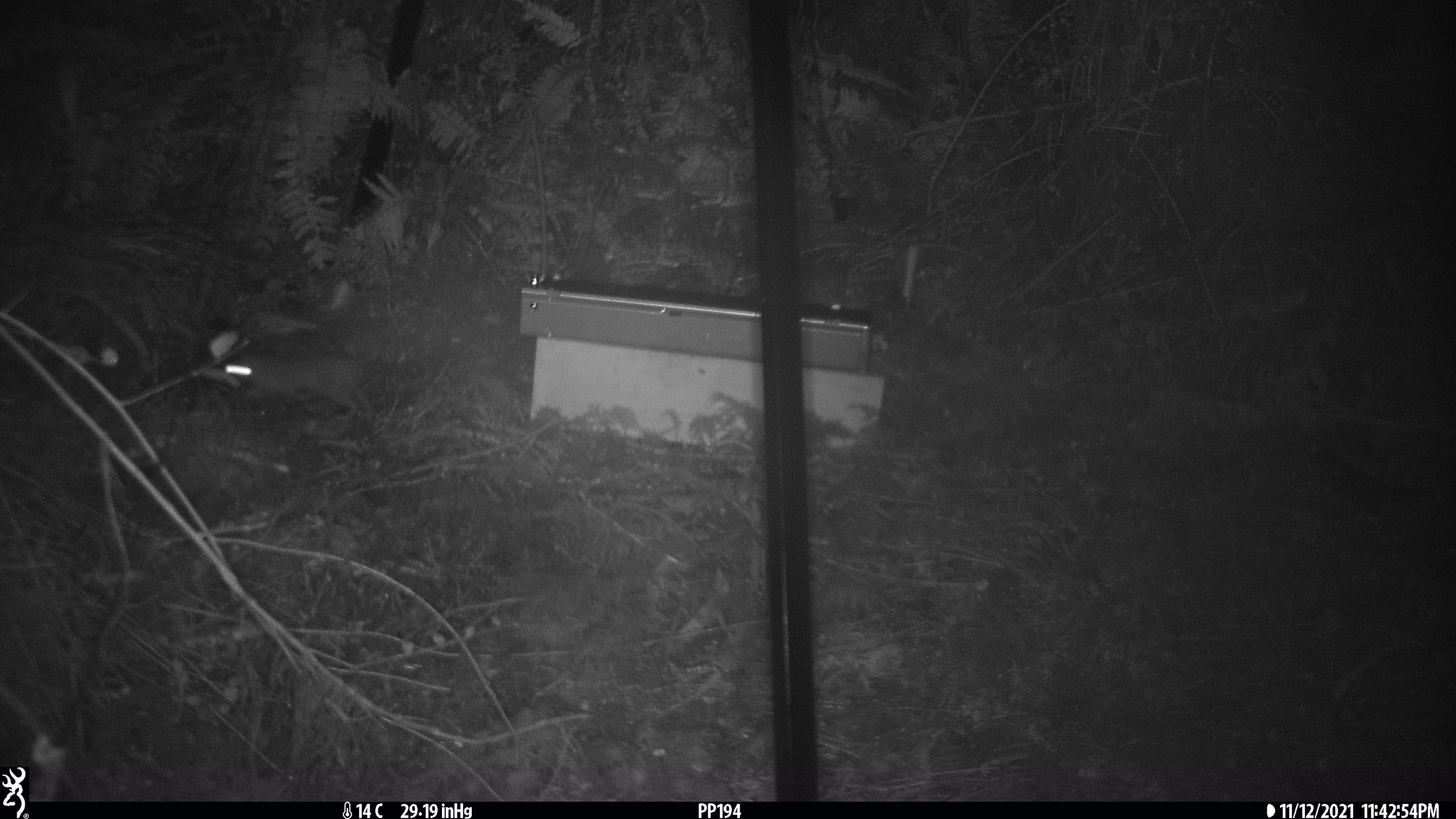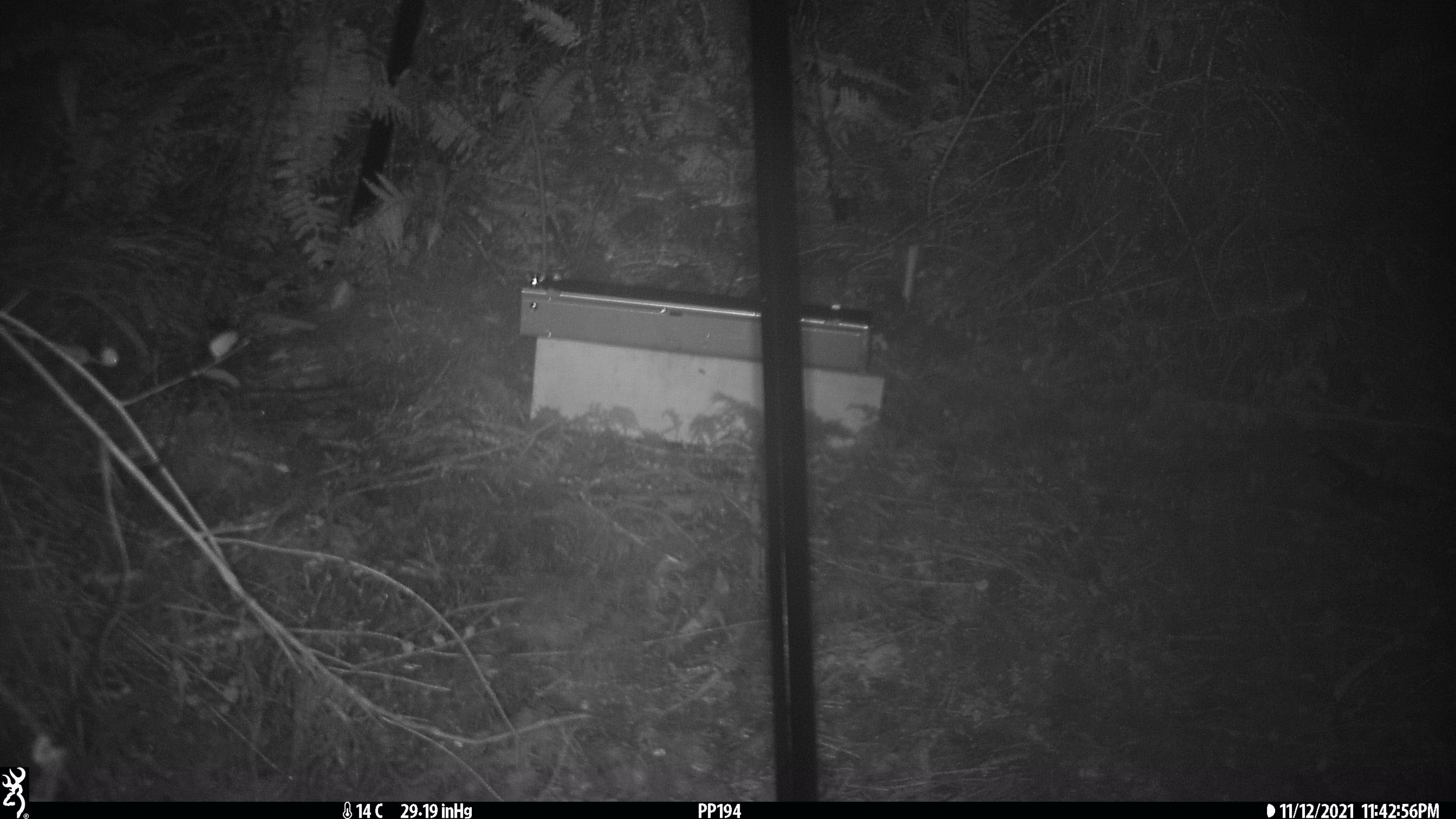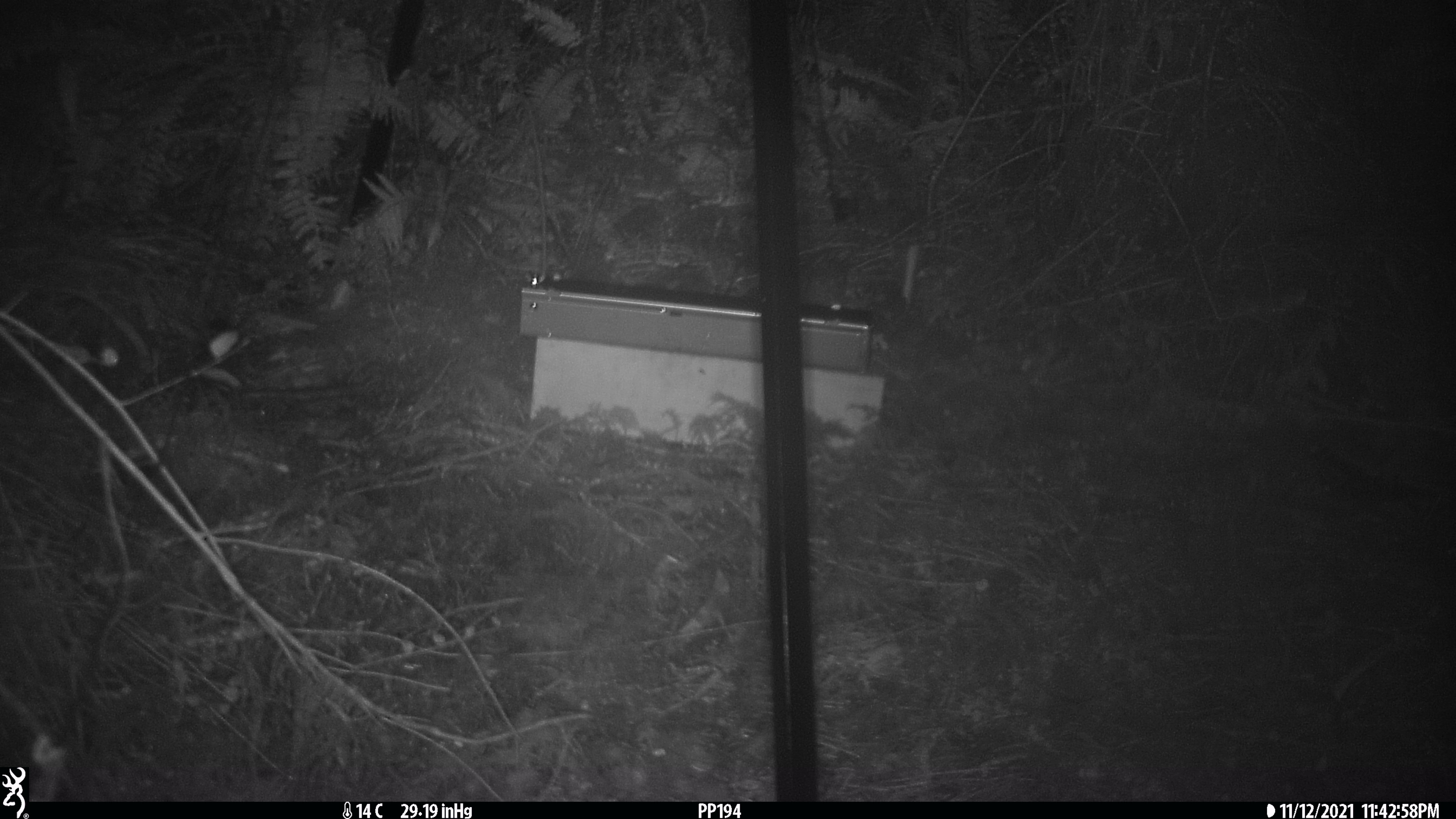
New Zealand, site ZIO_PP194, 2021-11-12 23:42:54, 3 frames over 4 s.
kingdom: Animalia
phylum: Chordata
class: Mammalia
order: Rodentia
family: Muridae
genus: Rattus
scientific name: Rattus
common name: rat